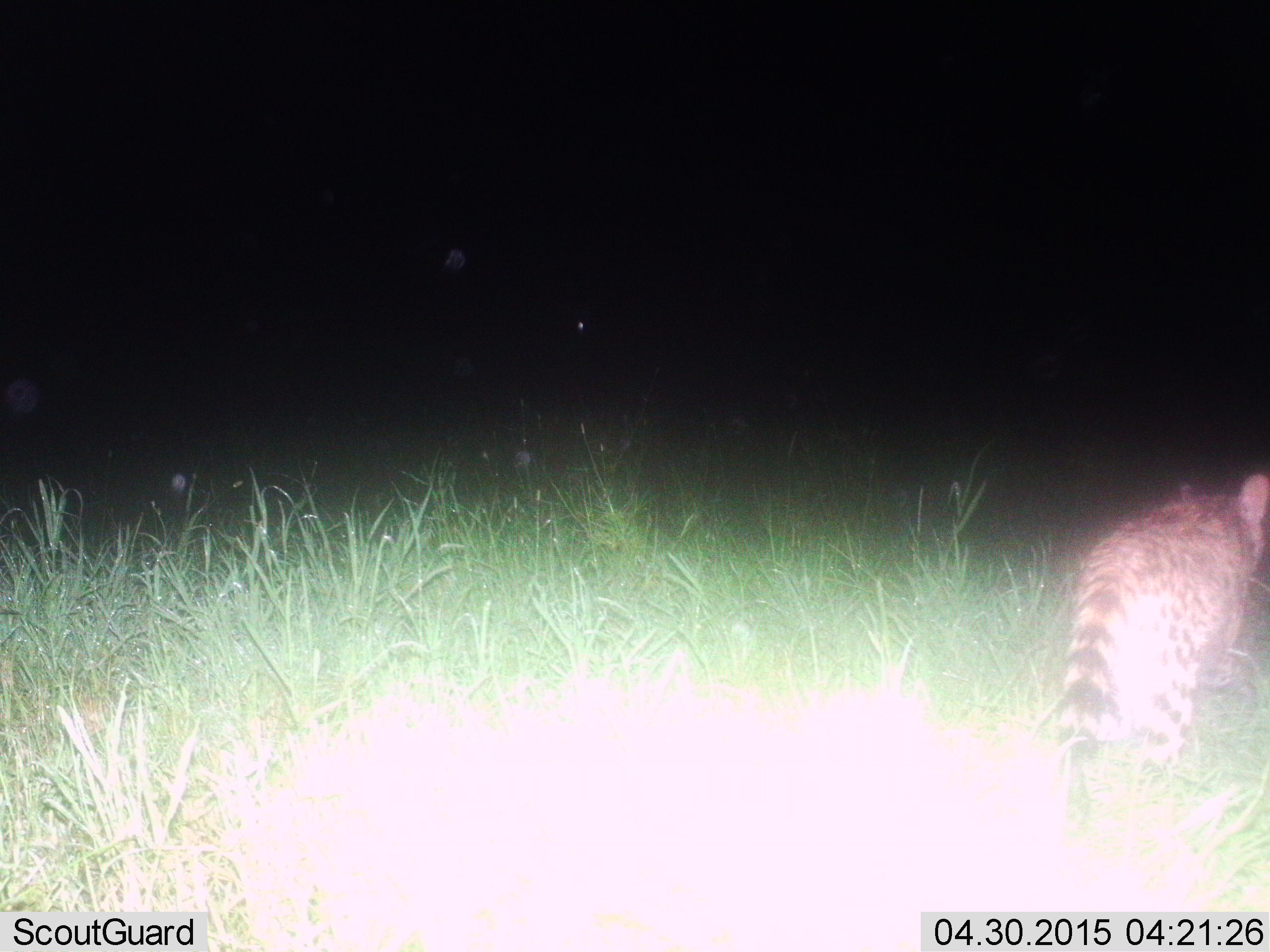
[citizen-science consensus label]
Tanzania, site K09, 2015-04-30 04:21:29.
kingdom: Animalia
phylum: Chordata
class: Mammalia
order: Carnivora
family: Felidae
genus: Leptailurus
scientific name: Leptailurus serval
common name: serval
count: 1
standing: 0%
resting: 0%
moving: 100%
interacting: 0%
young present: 0%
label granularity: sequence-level